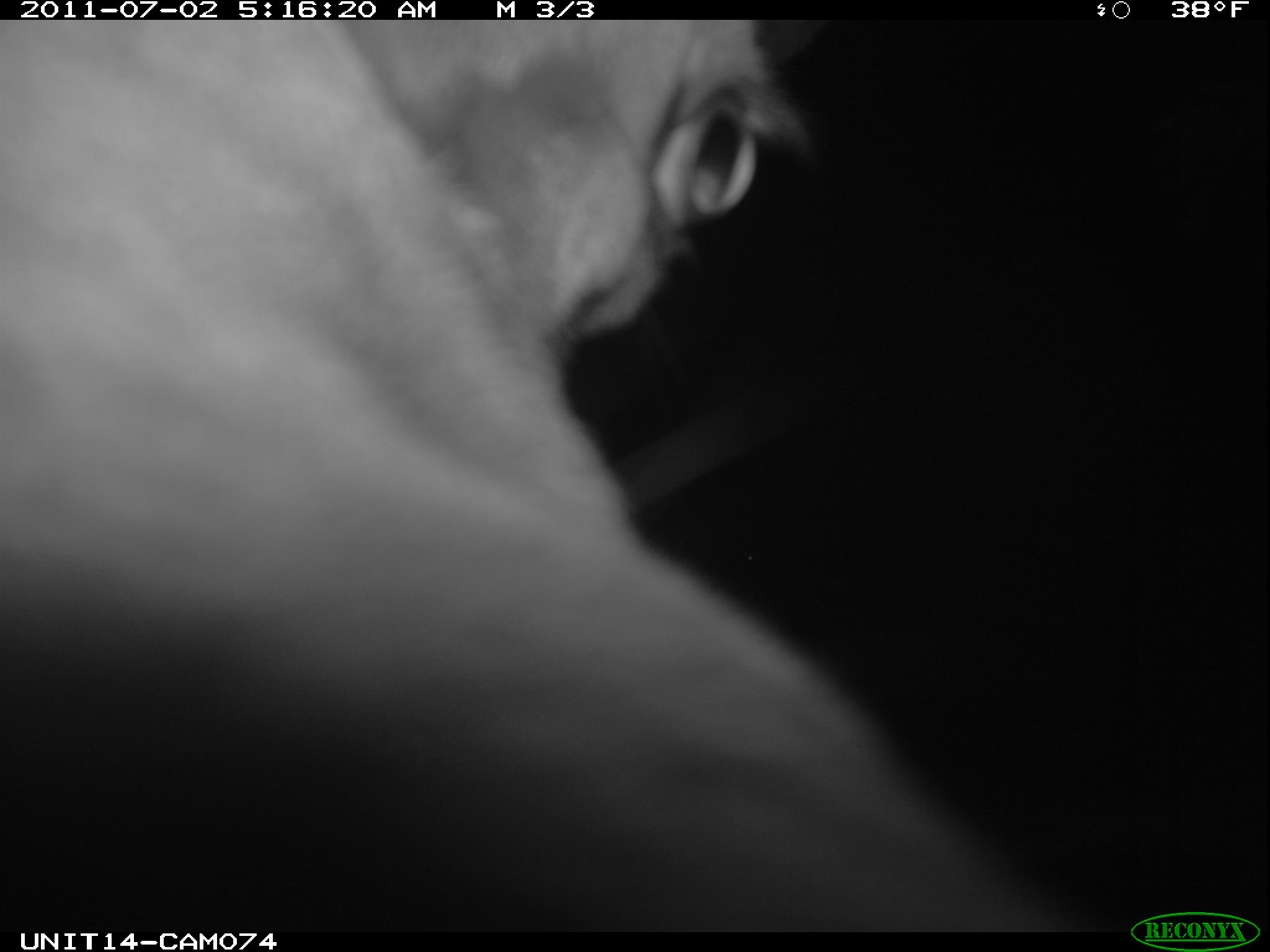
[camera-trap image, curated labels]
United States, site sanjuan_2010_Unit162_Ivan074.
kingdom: Animalia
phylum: Chordata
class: Mammalia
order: Artiodactyla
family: Cervidae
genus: Cervus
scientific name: Cervus elaphus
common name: red deer